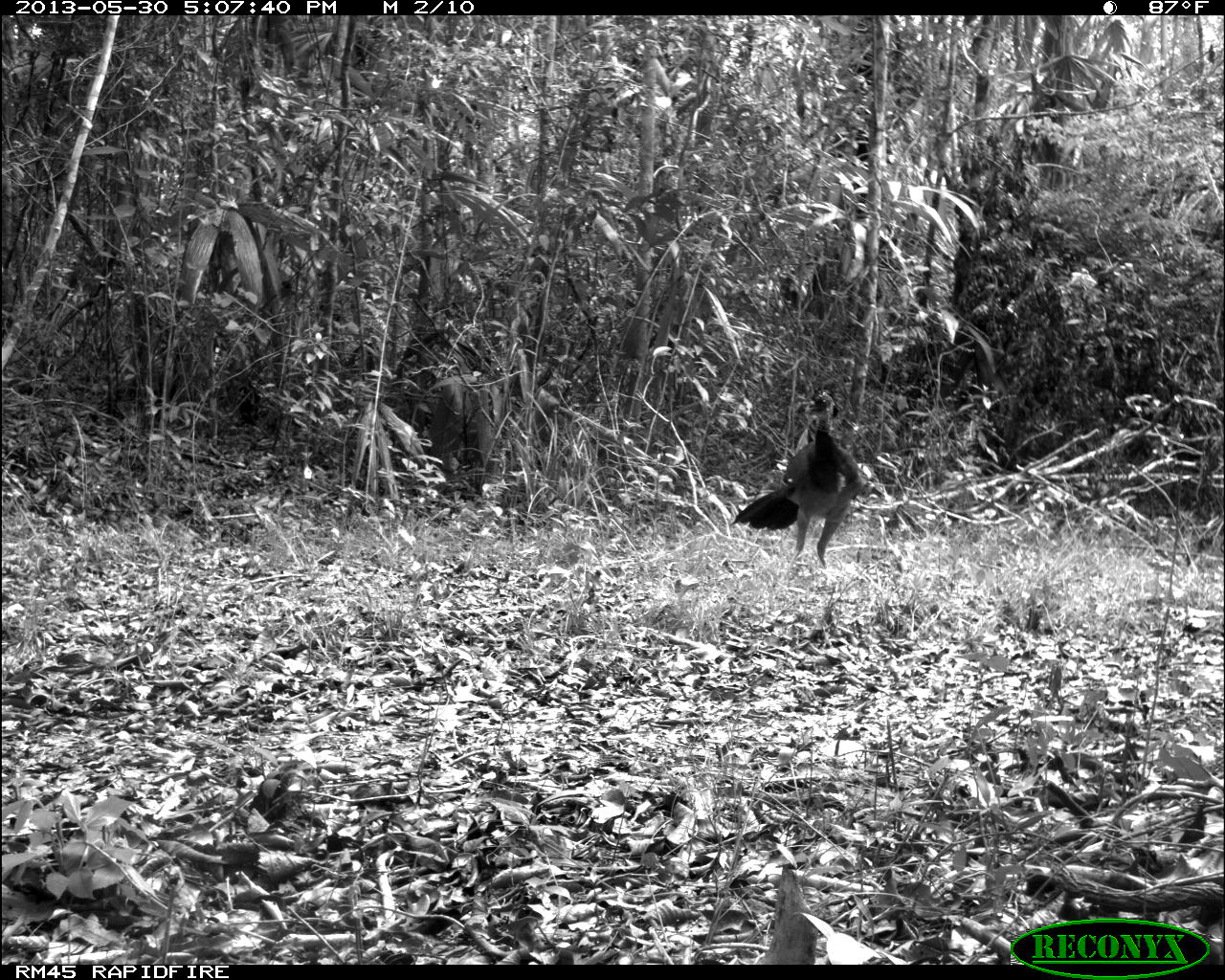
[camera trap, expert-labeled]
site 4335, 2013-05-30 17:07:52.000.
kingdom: Animalia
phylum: Chordata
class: Aves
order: Galliformes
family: Cracidae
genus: Crax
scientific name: Crax rubra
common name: great curassow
Crax rubra (great curassow), count 1, sex female.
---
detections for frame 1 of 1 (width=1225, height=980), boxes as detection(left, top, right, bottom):
crax rubra: detection(727, 391, 866, 573)